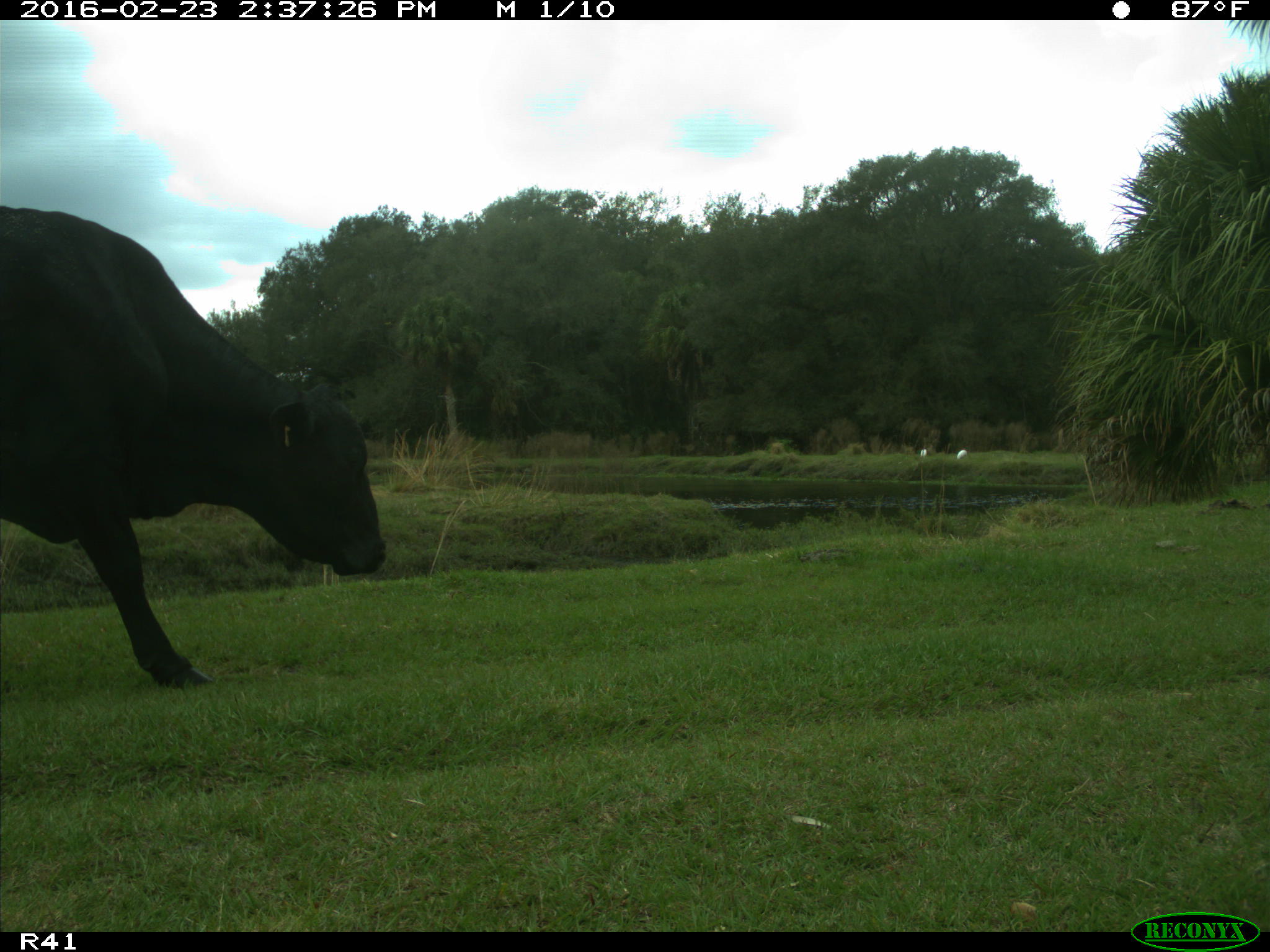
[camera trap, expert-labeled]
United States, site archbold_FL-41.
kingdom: Animalia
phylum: Chordata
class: Mammalia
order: Artiodactyla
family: Bovidae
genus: Bos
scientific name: Bos taurus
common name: domestic cow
Bos taurus (domestic cow).